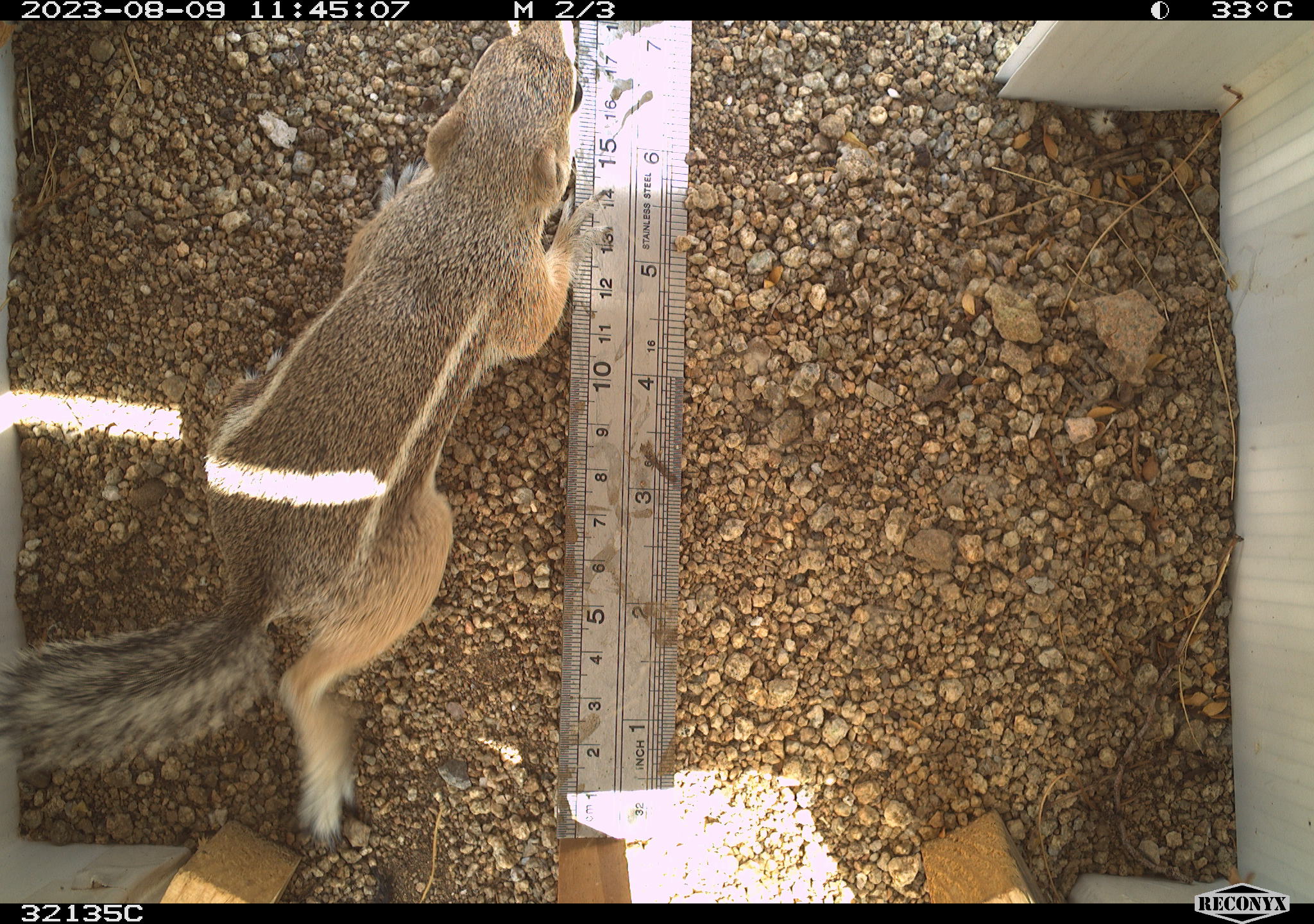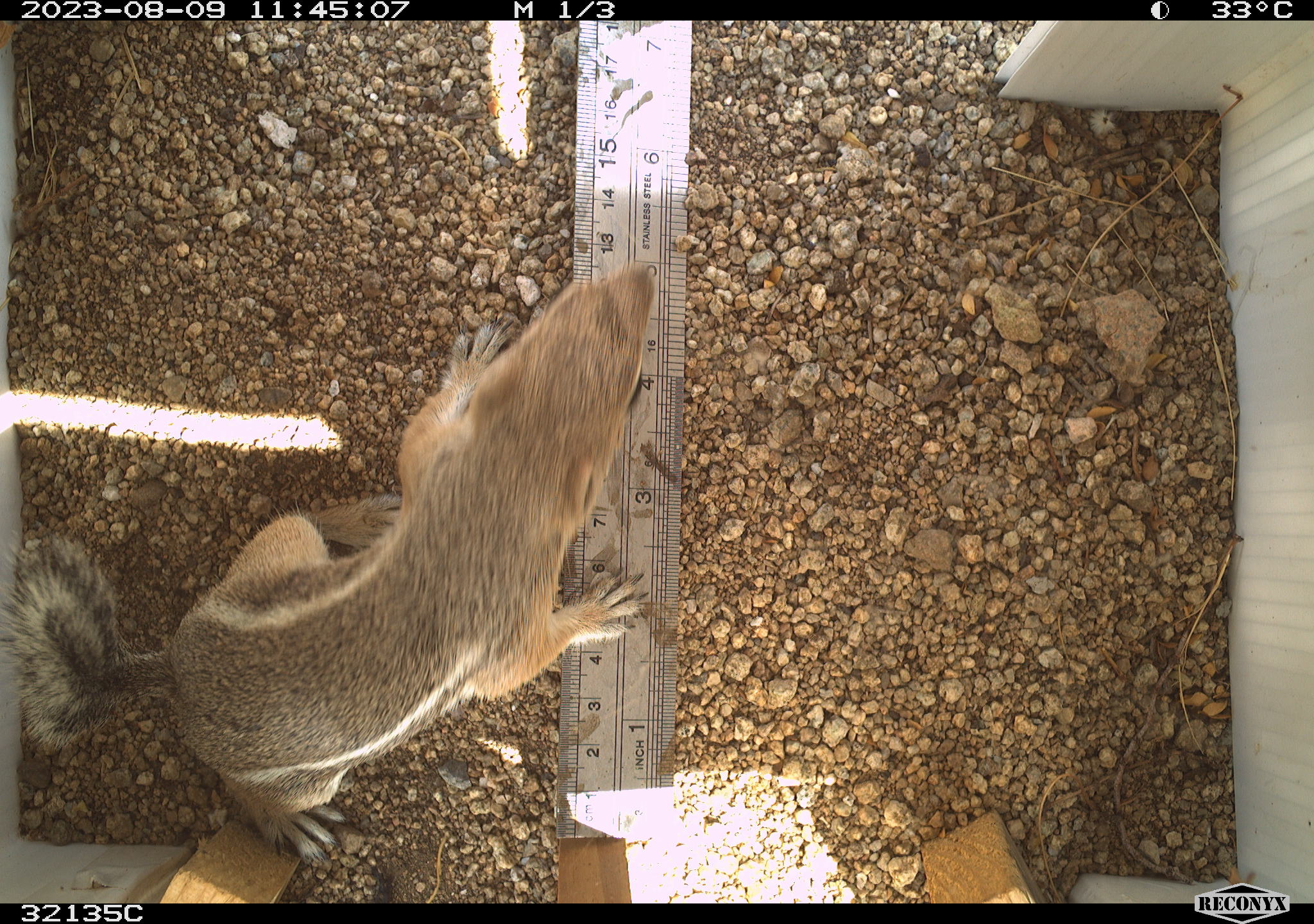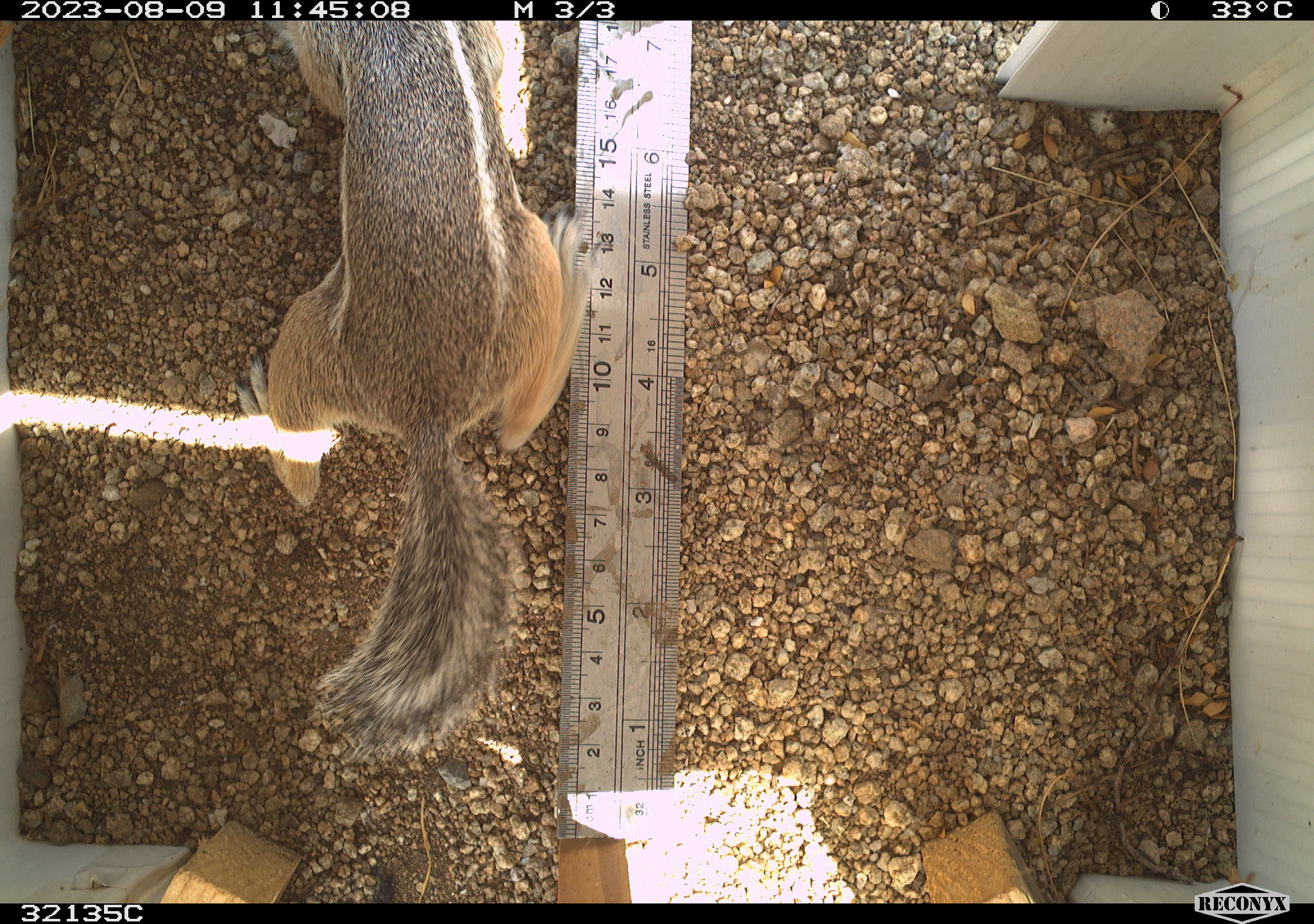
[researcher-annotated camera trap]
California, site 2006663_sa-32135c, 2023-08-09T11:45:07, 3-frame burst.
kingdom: Animalia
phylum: Chordata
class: Mammalia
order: Rodentia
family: Sciuridae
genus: Ammospermophilus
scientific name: Ammospermophilus leucurus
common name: white-tailed antelope squirrel